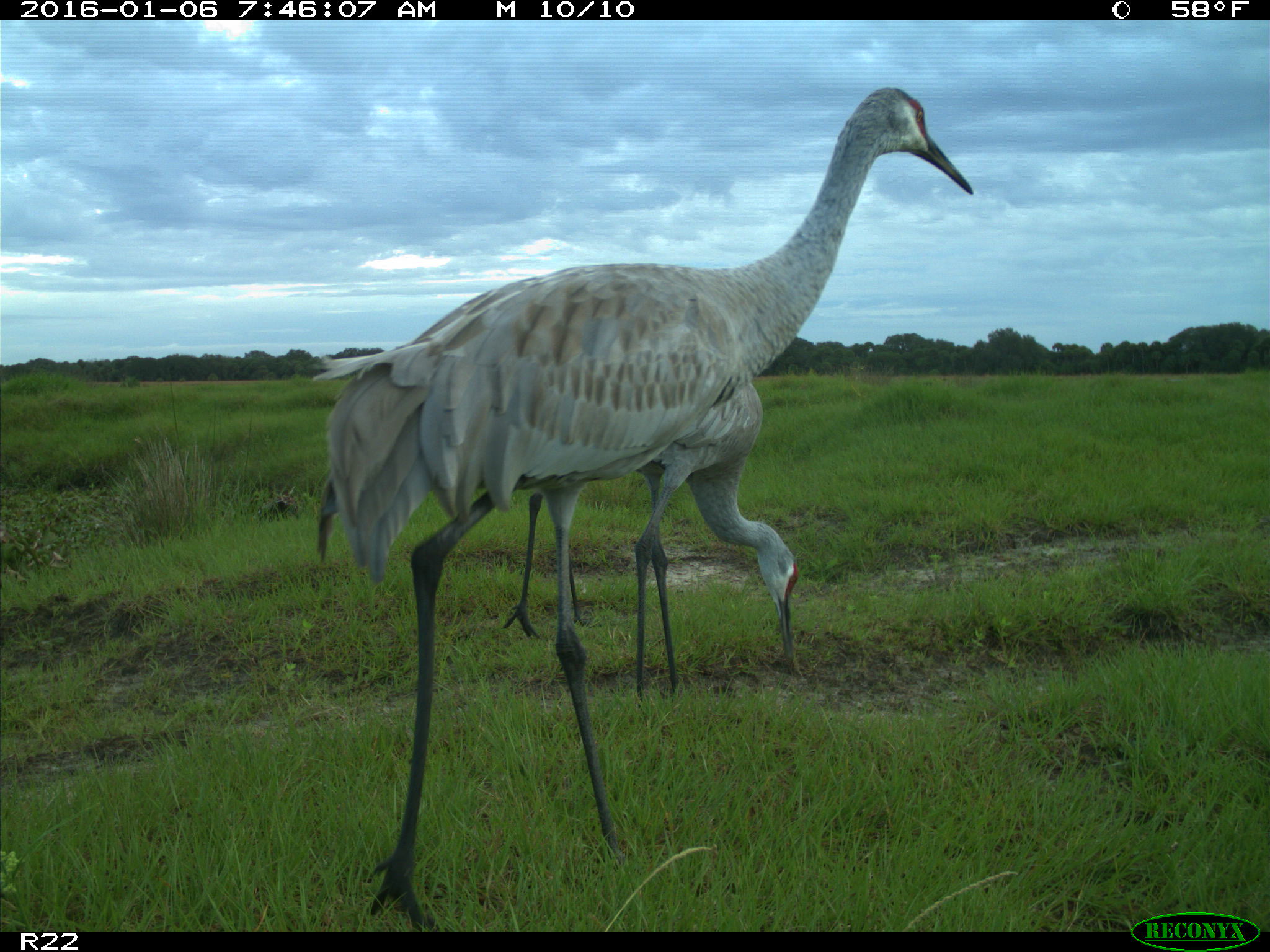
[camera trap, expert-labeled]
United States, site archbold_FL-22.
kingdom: Animalia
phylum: Chordata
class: Aves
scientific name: Aves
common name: birds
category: unidentified bird